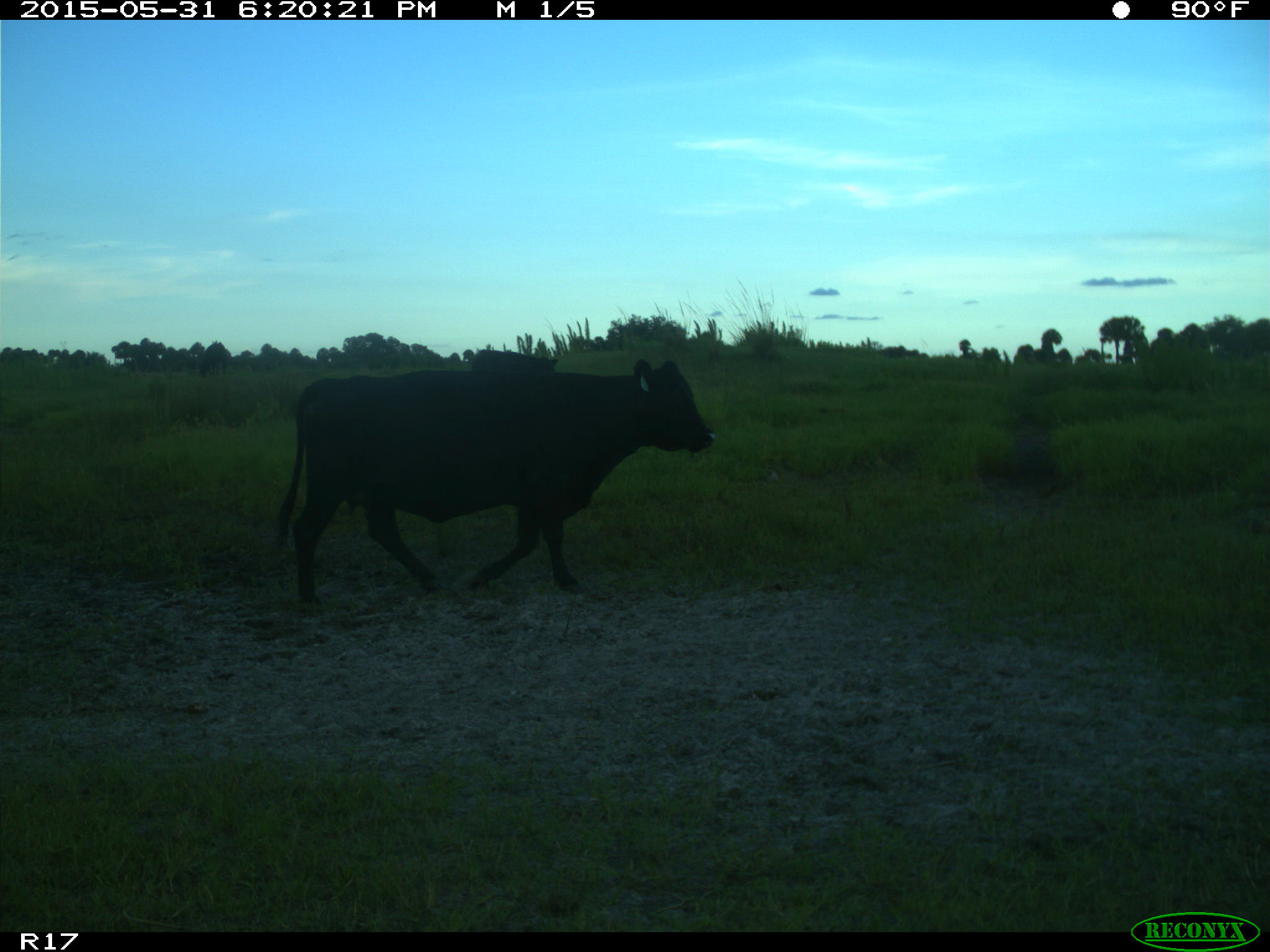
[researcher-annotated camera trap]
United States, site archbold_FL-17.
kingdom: Animalia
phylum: Chordata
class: Mammalia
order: Artiodactyla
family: Bovidae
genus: Bos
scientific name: Bos taurus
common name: domestic cow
Bos taurus (domestic cow).